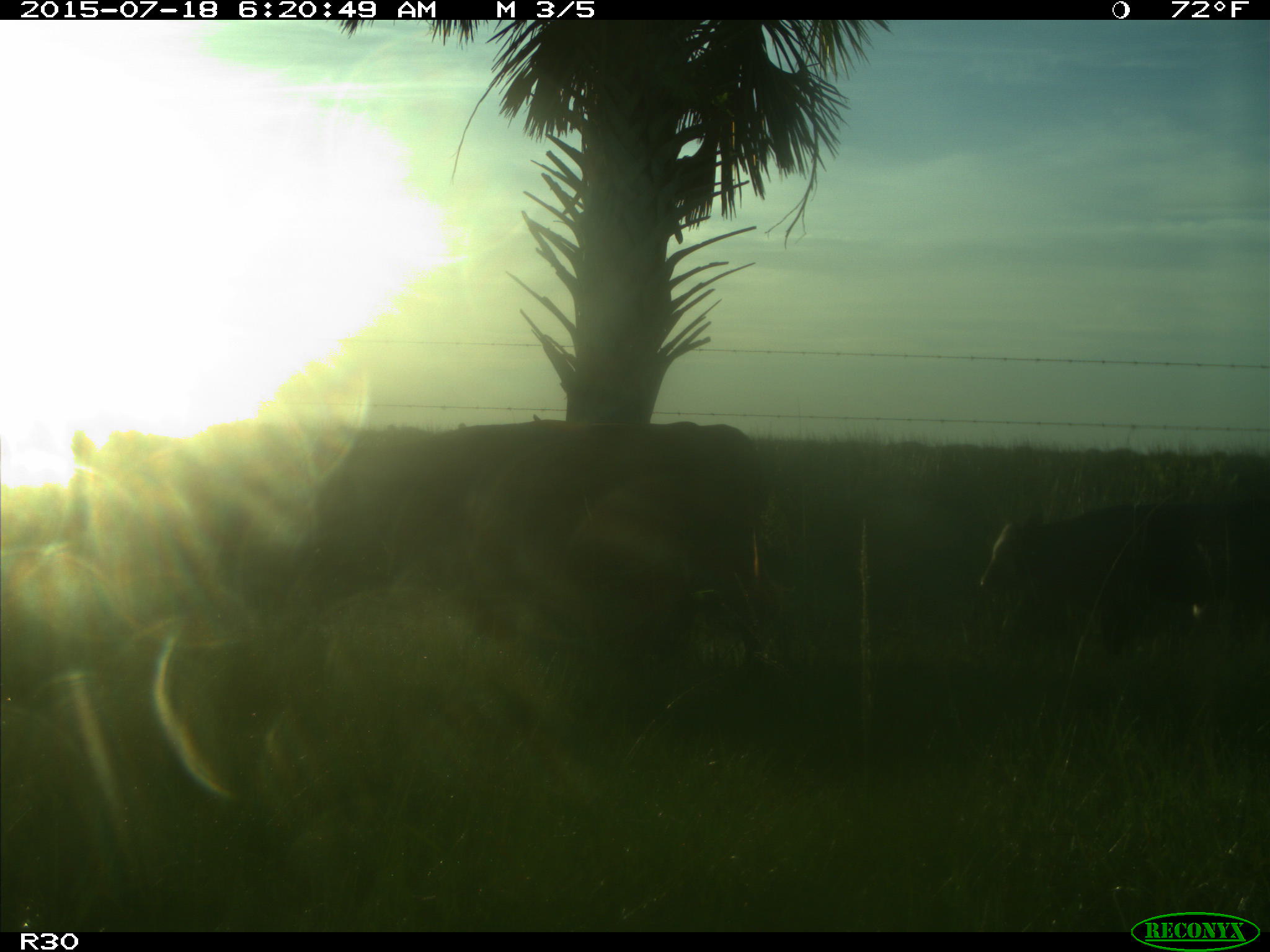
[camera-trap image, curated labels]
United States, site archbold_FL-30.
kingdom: Animalia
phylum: Chordata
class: Mammalia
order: Artiodactyla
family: Bovidae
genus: Bos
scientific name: Bos taurus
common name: domestic cow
Bos taurus (domestic cow).